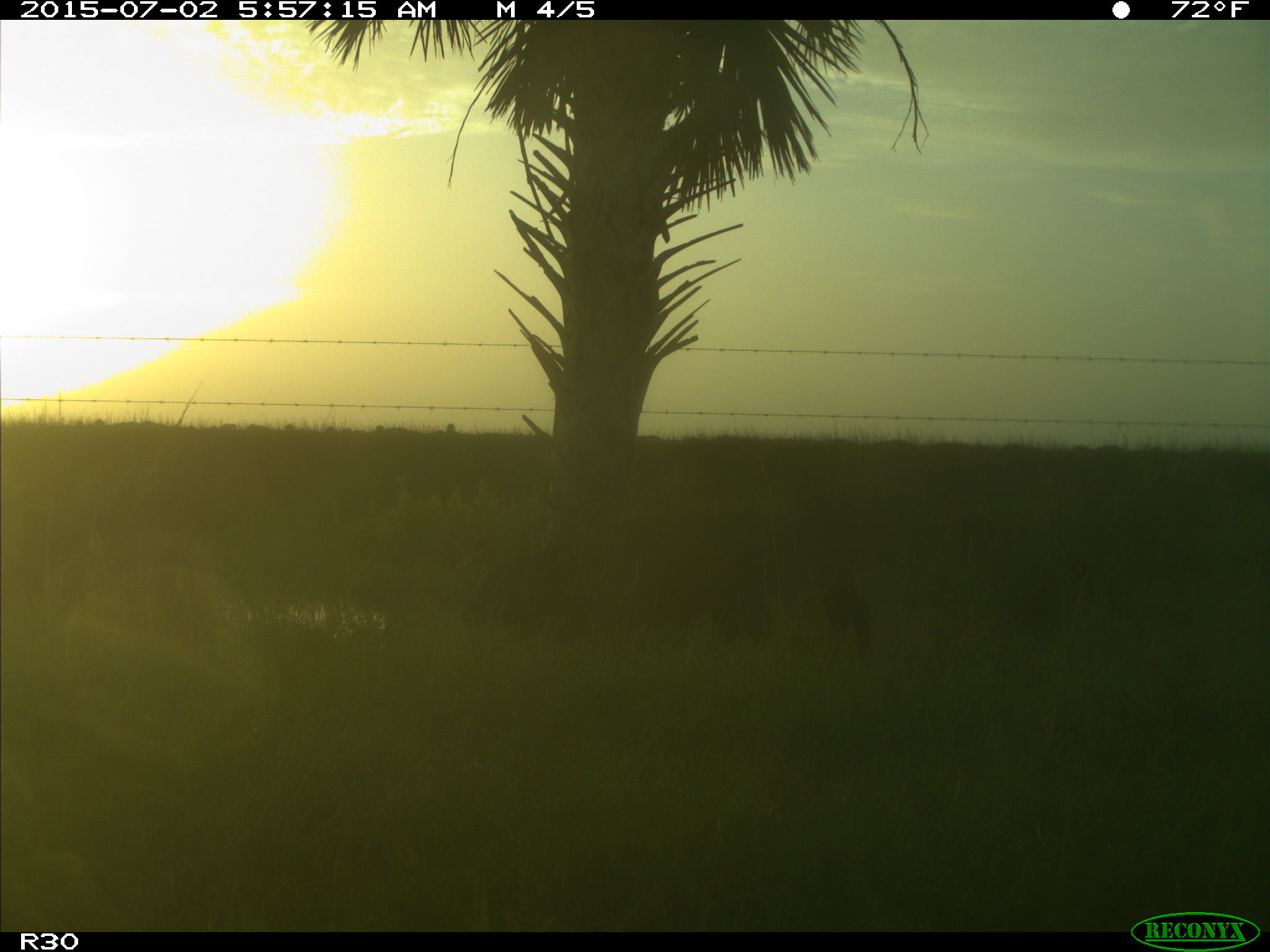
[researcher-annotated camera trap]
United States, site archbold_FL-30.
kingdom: Animalia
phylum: Chordata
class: Mammalia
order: Artiodactyla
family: Bovidae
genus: Bos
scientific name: Bos taurus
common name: domestic cow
Bos taurus (domestic cow).